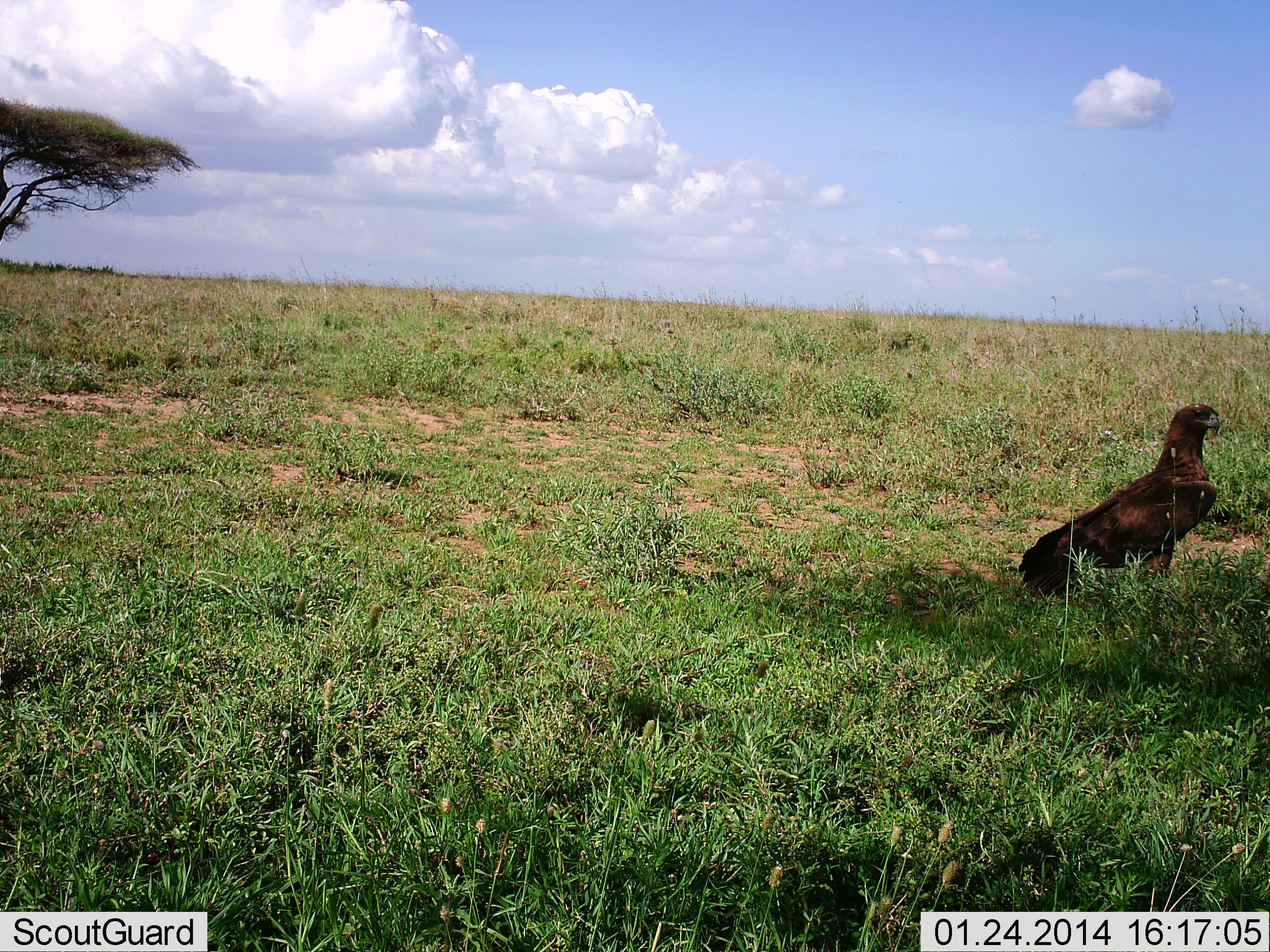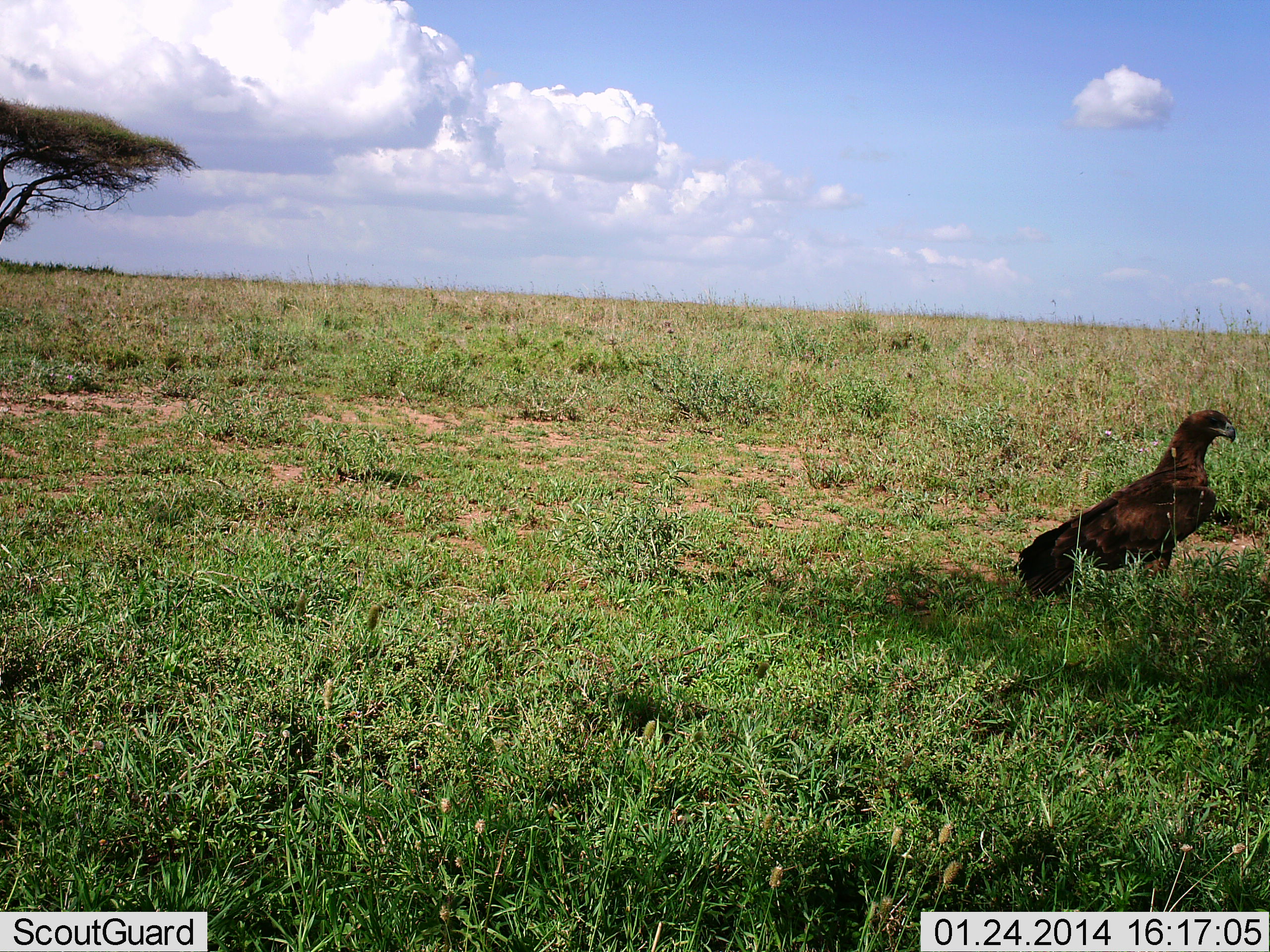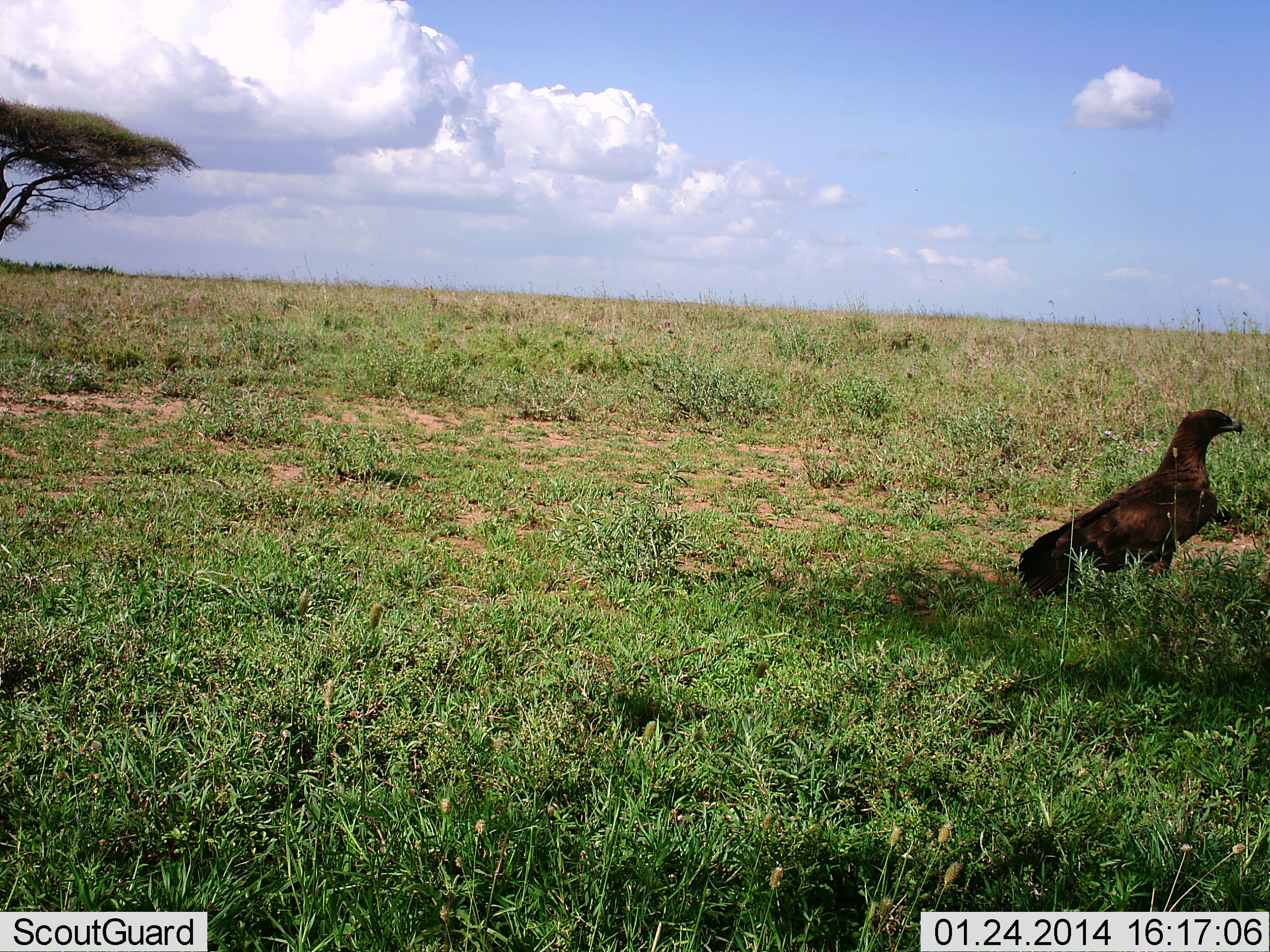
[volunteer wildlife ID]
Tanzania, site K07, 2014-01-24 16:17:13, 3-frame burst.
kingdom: Animalia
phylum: Chordata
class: Aves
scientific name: Aves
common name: bird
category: otherbird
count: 1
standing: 90%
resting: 20%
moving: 0%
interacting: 10%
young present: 0%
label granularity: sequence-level